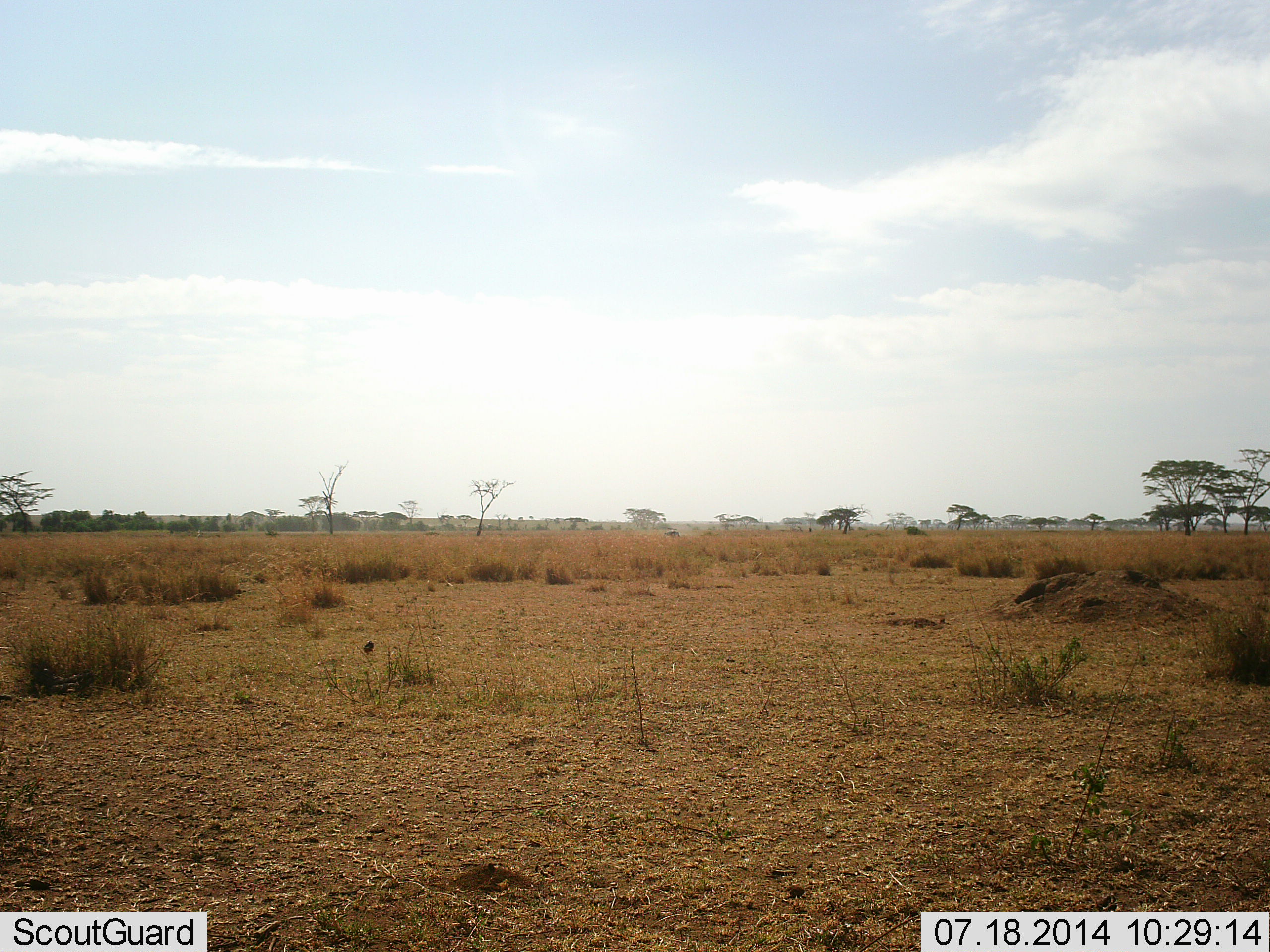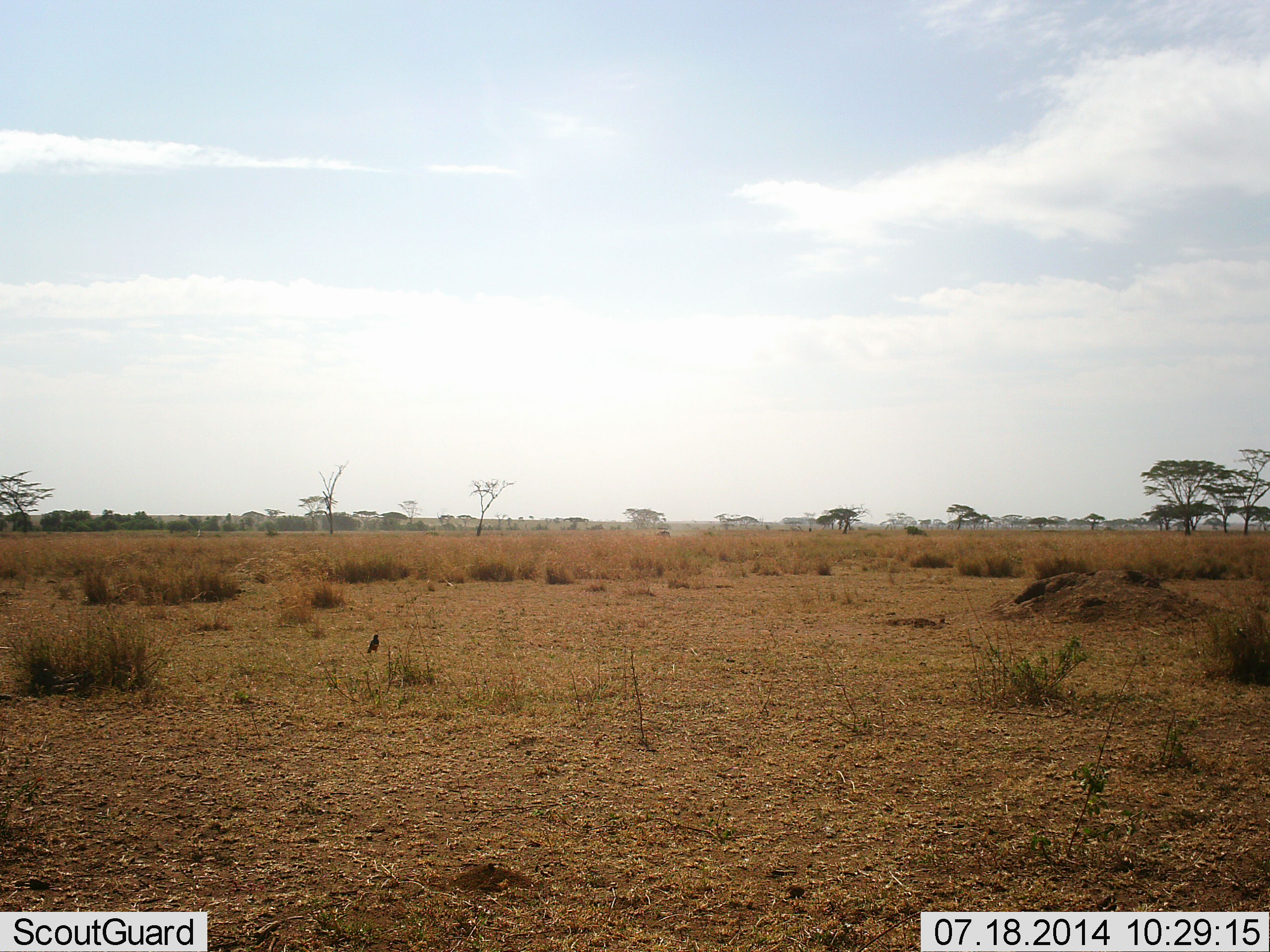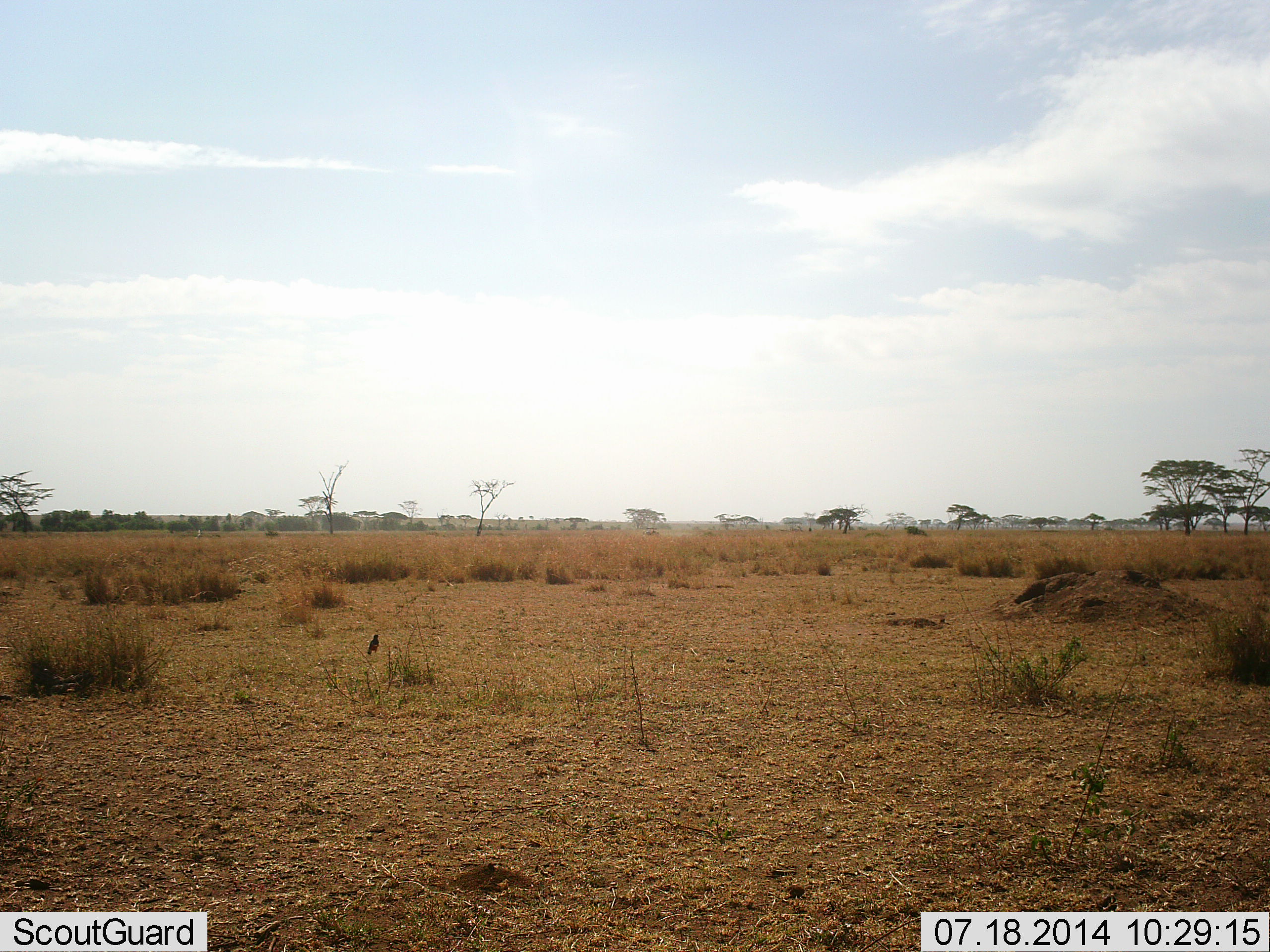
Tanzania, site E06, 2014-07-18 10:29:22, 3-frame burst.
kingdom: Animalia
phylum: Chordata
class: Aves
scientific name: Aves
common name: bird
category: otherbird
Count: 1.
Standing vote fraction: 60%.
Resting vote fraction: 0%.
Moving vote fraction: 20%.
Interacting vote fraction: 20%.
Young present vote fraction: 0%.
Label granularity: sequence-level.